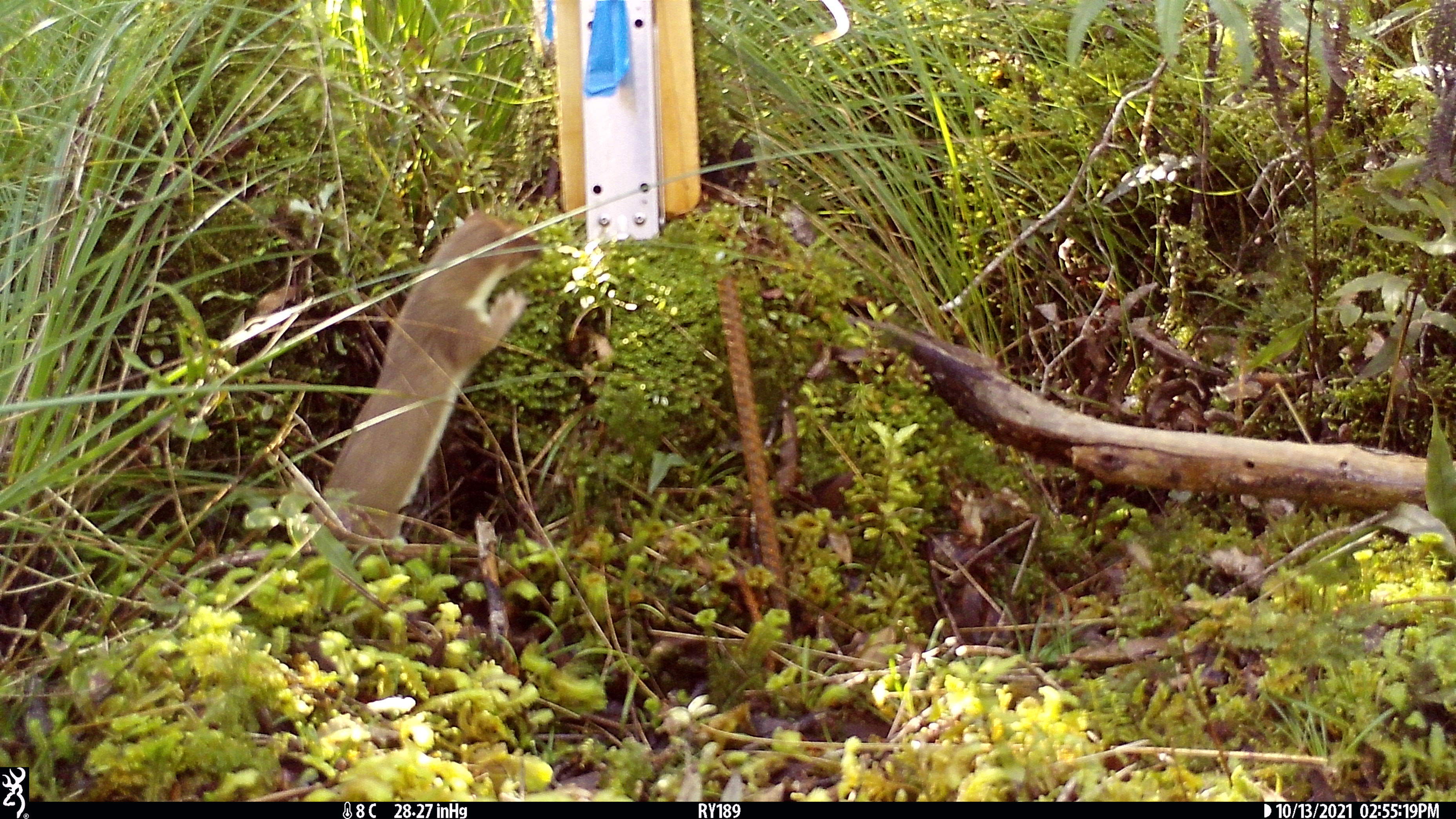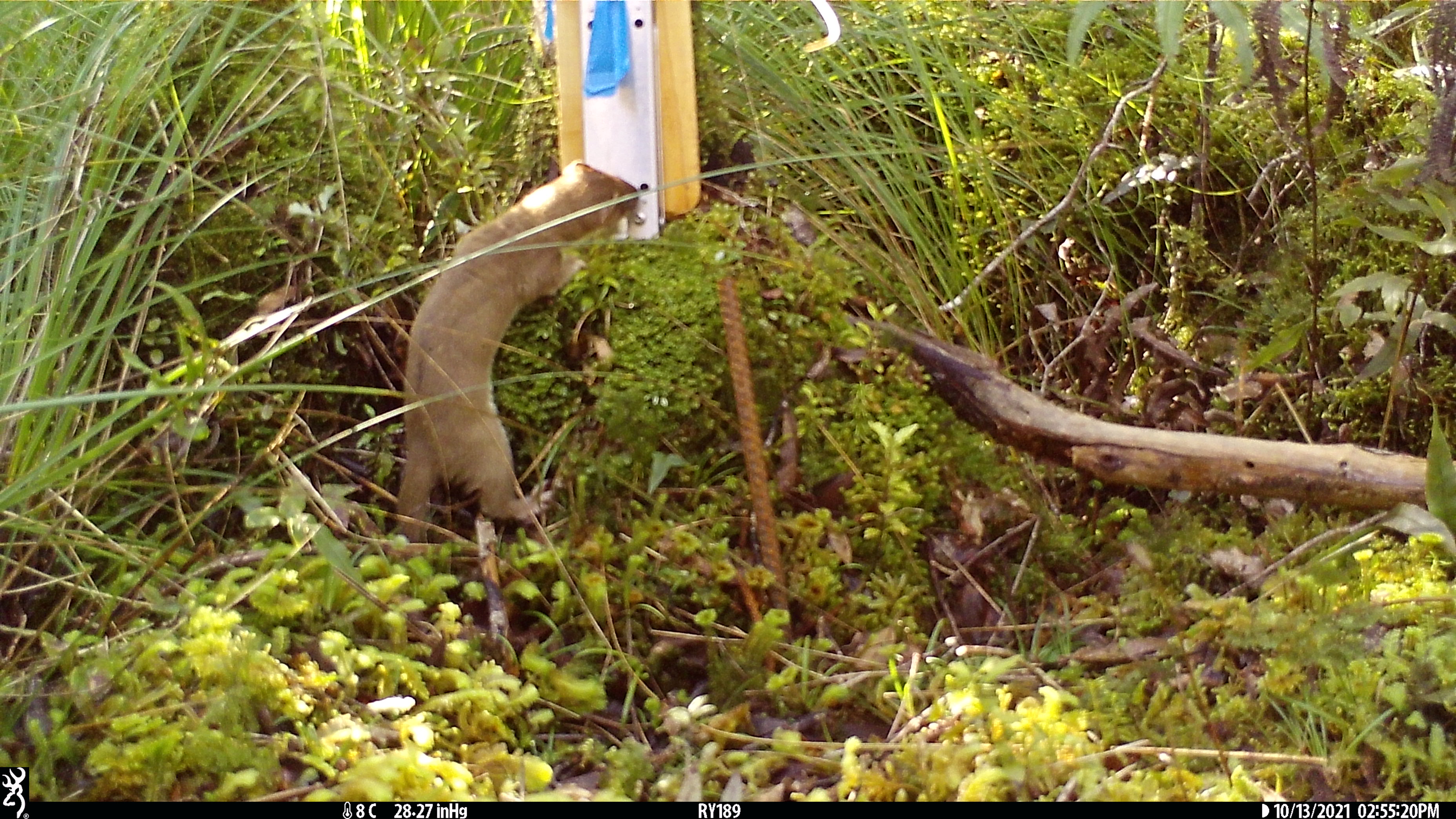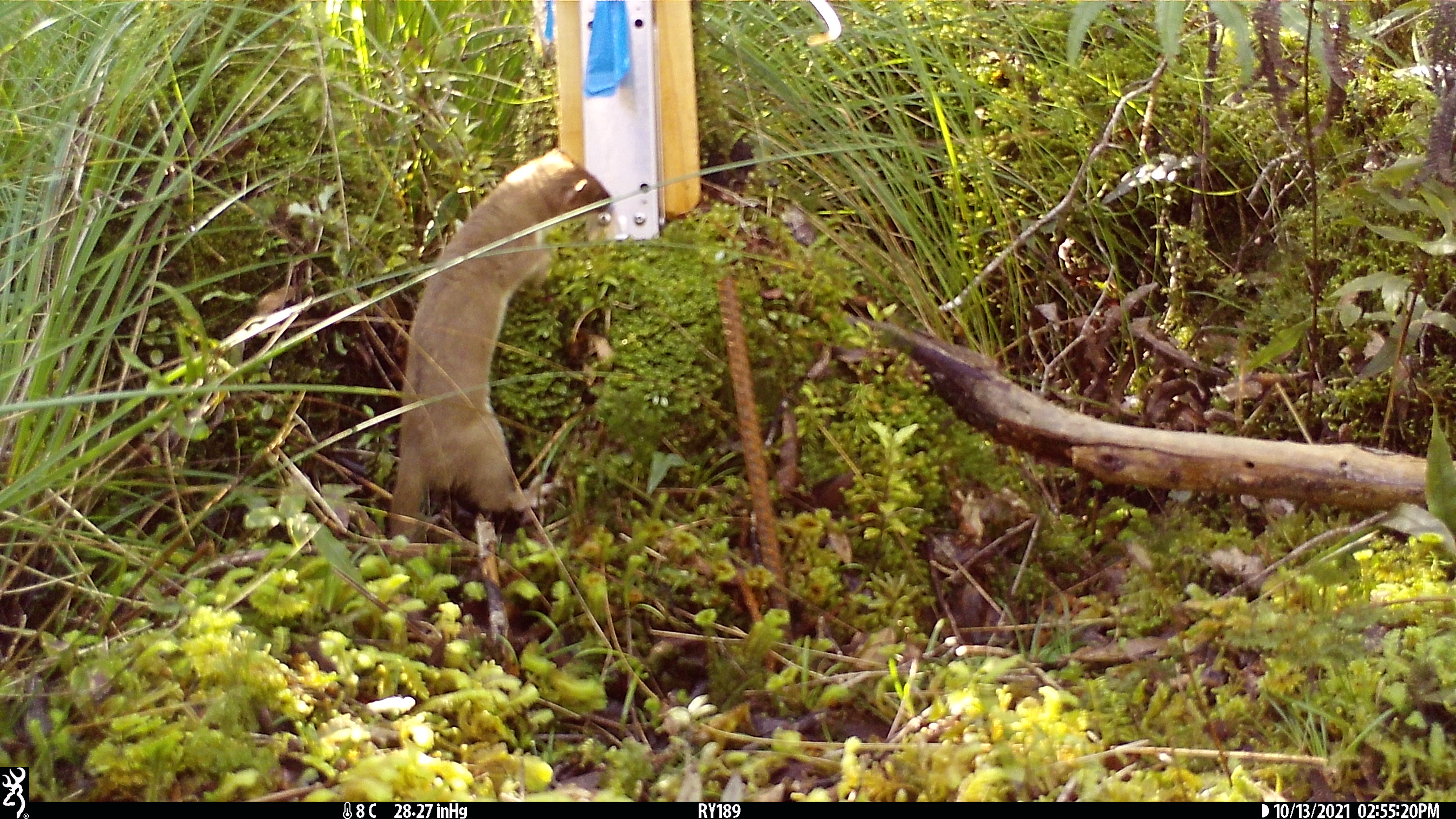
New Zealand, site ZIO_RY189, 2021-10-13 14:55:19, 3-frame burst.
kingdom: Animalia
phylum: Chordata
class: Mammalia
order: Carnivora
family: Mustelidae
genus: Mustela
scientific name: Mustela erminea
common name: stoat